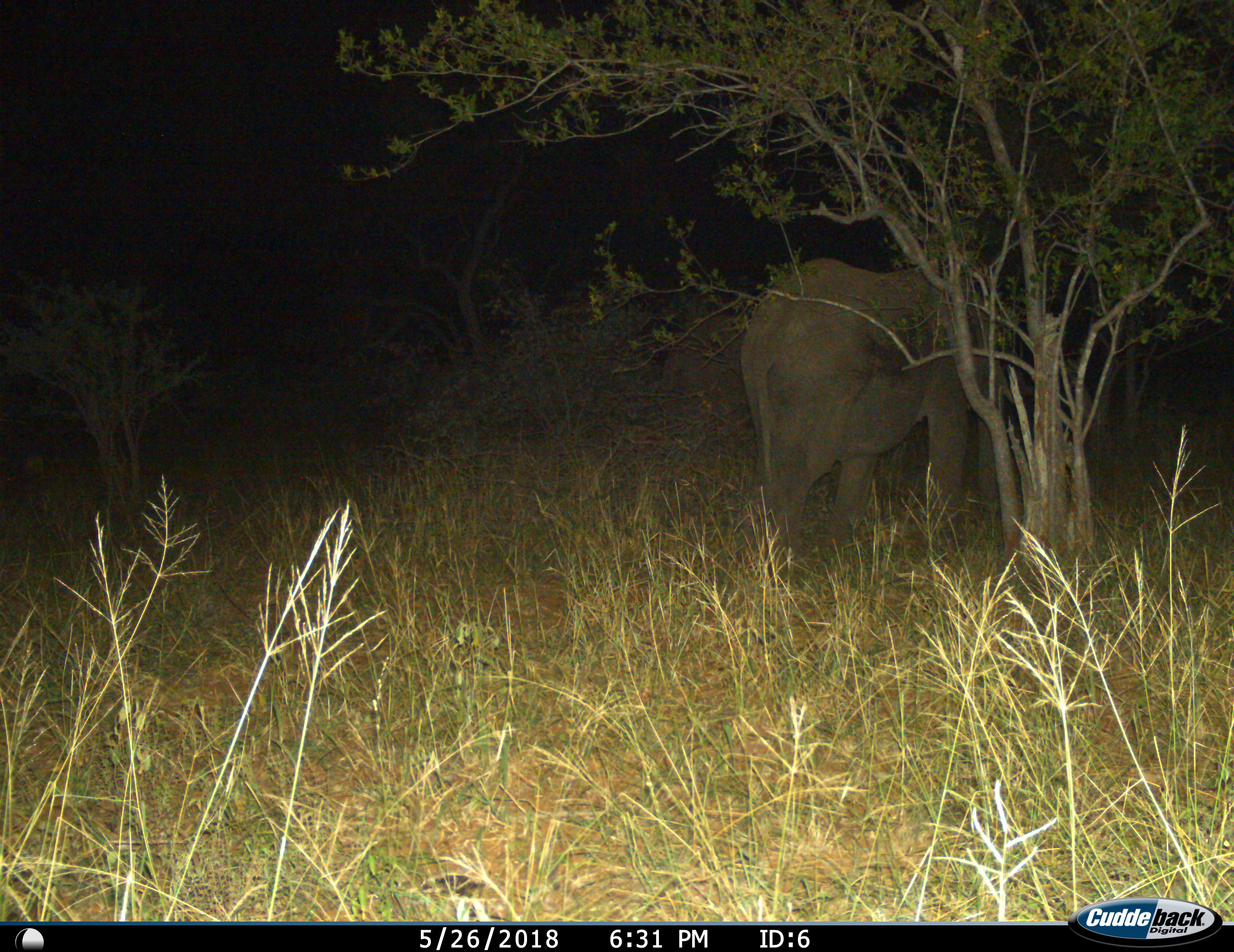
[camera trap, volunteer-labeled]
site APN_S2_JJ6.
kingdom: Animalia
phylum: Chordata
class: Mammalia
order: Proboscidea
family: Elephantidae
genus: Loxodonta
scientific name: Loxodonta africana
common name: african bush elephant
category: elephant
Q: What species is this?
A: Elephant (african bush elephant) (Loxodonta africana).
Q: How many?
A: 1.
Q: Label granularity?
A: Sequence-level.